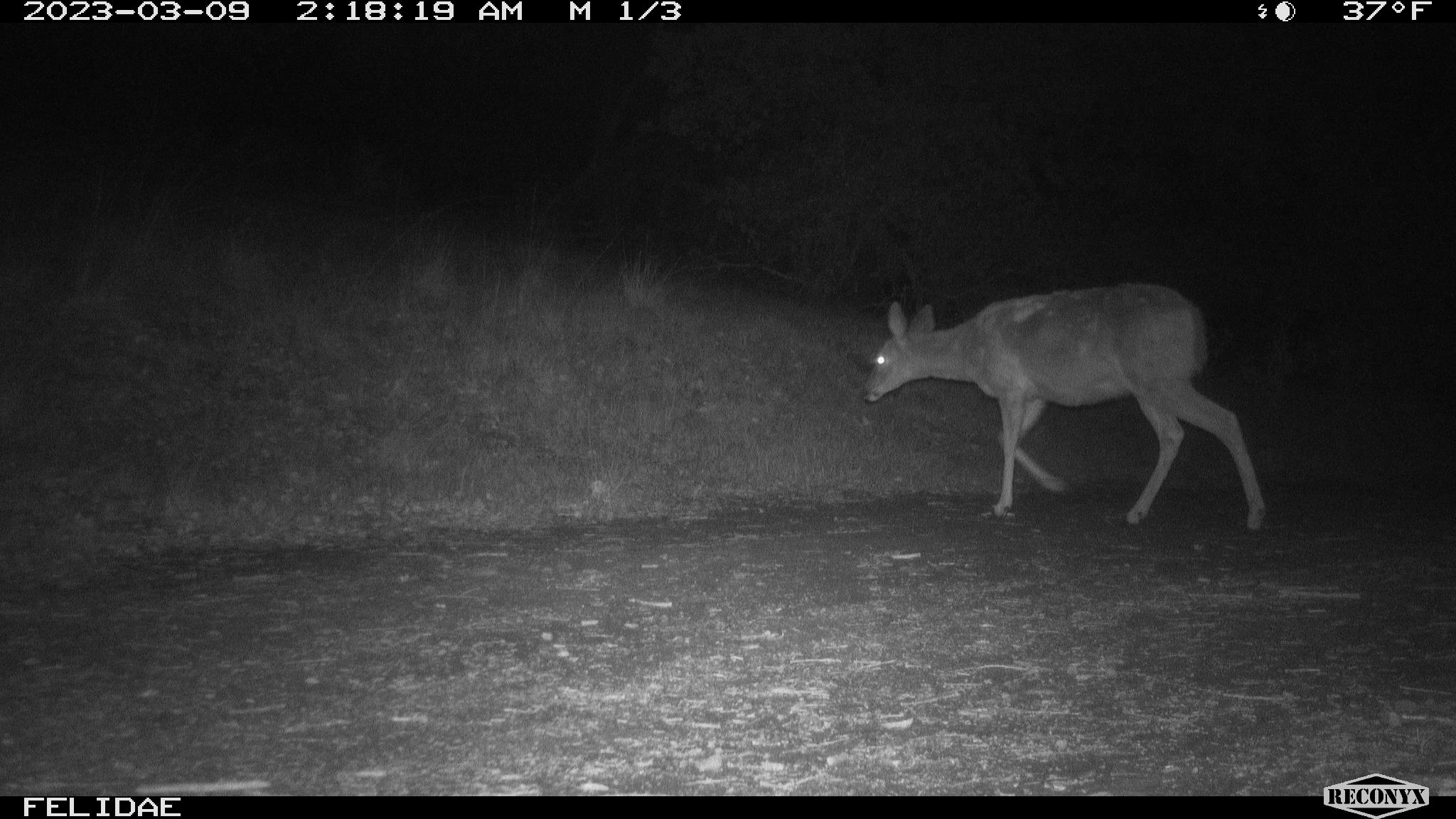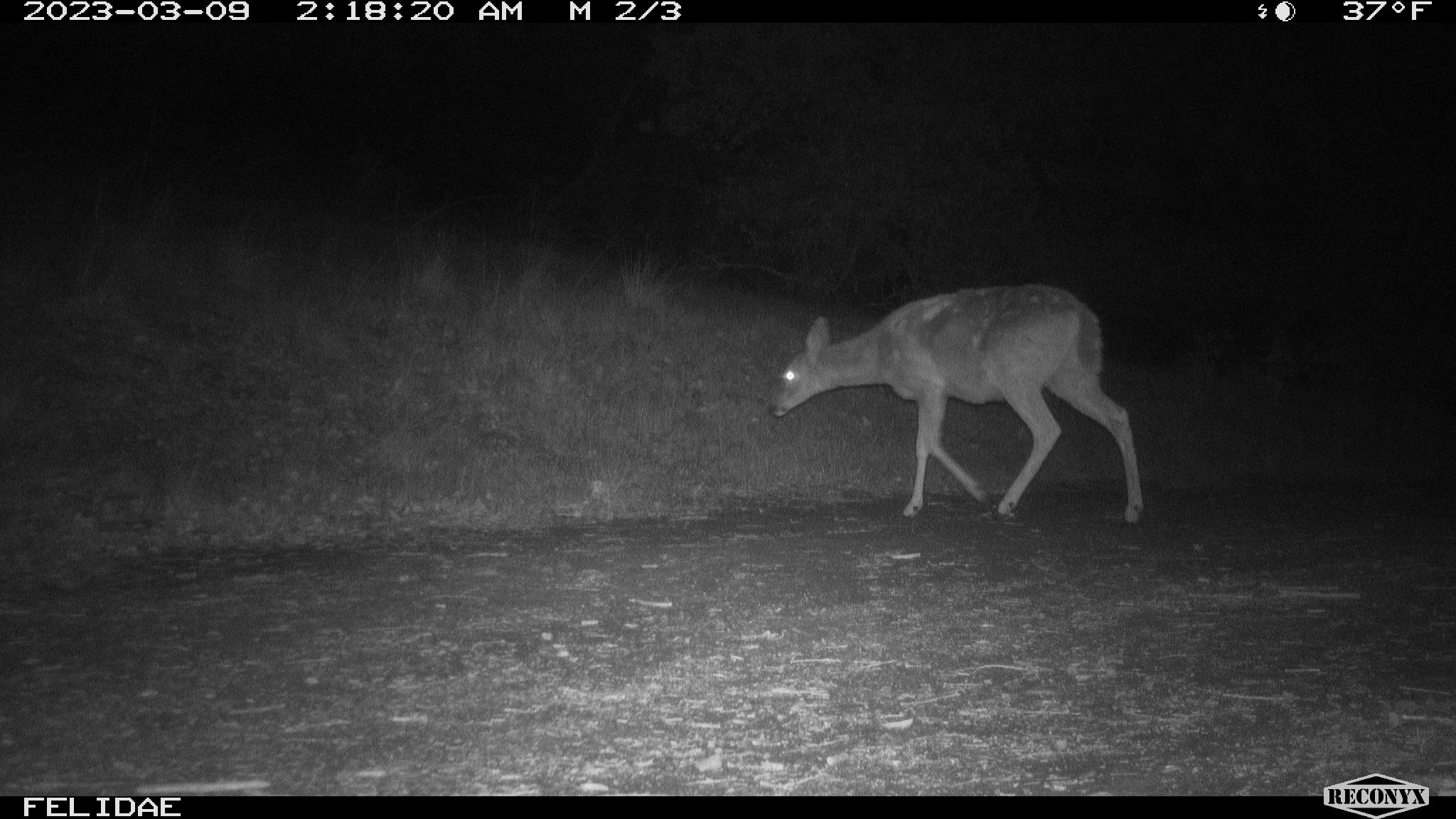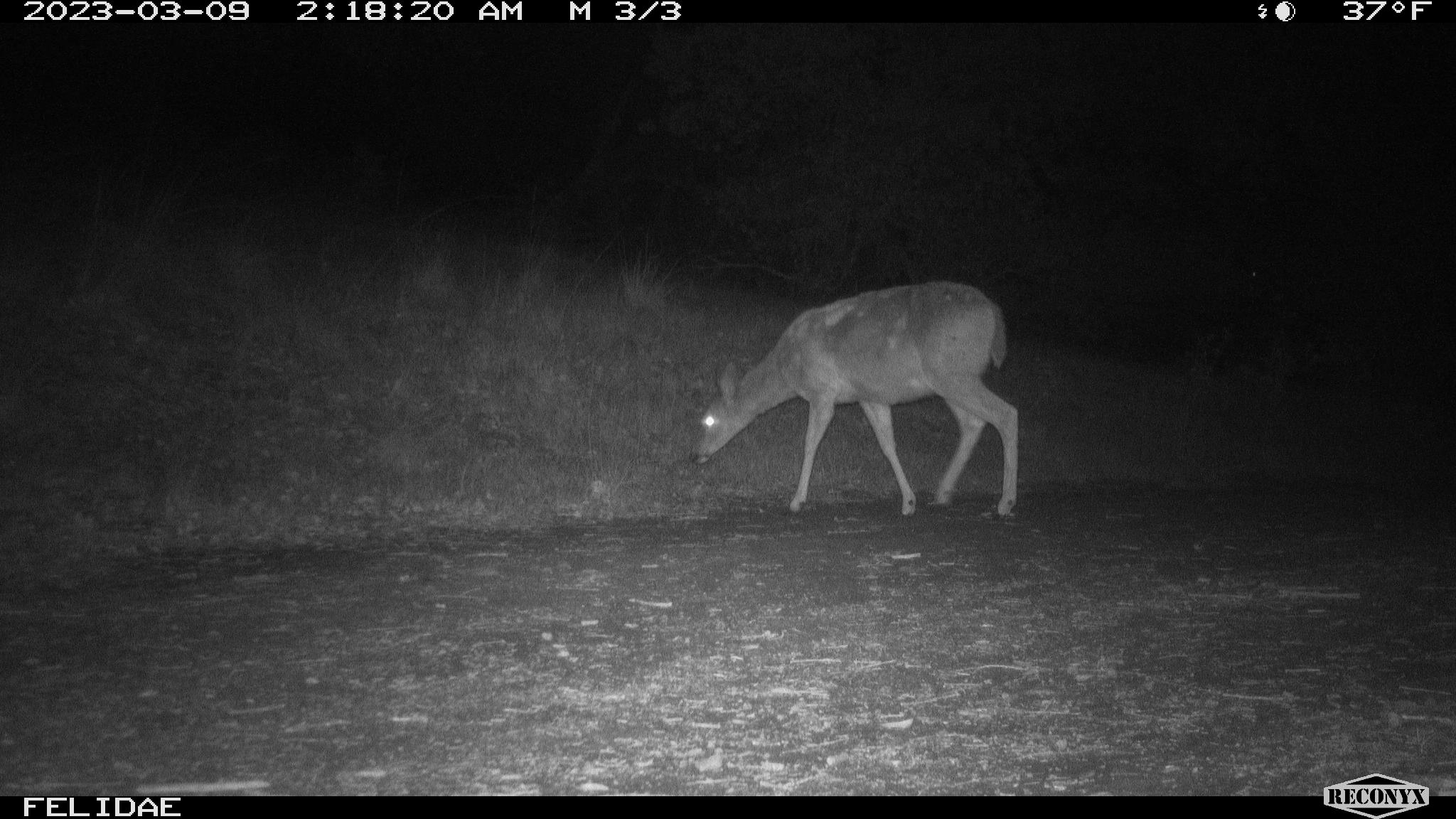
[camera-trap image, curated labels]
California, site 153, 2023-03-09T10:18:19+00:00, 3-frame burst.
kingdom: Animalia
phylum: Chordata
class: Mammalia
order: Artiodactyla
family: Cervidae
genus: Odocoileus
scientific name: Odocoileus hemionus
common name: mule deer